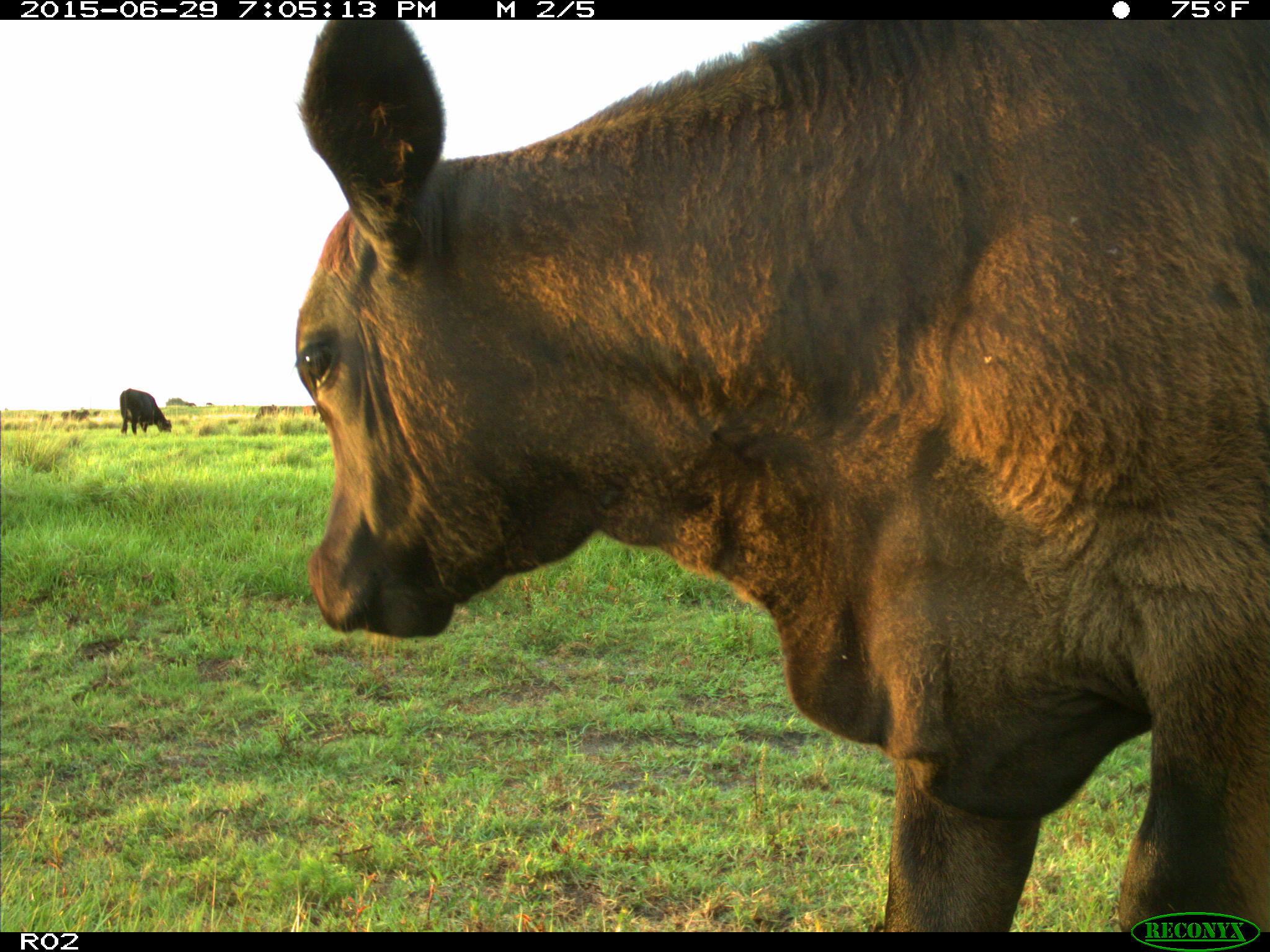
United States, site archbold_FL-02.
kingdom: Animalia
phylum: Chordata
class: Mammalia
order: Artiodactyla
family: Bovidae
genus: Bos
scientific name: Bos taurus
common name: domestic cow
Bos taurus (domestic cow).